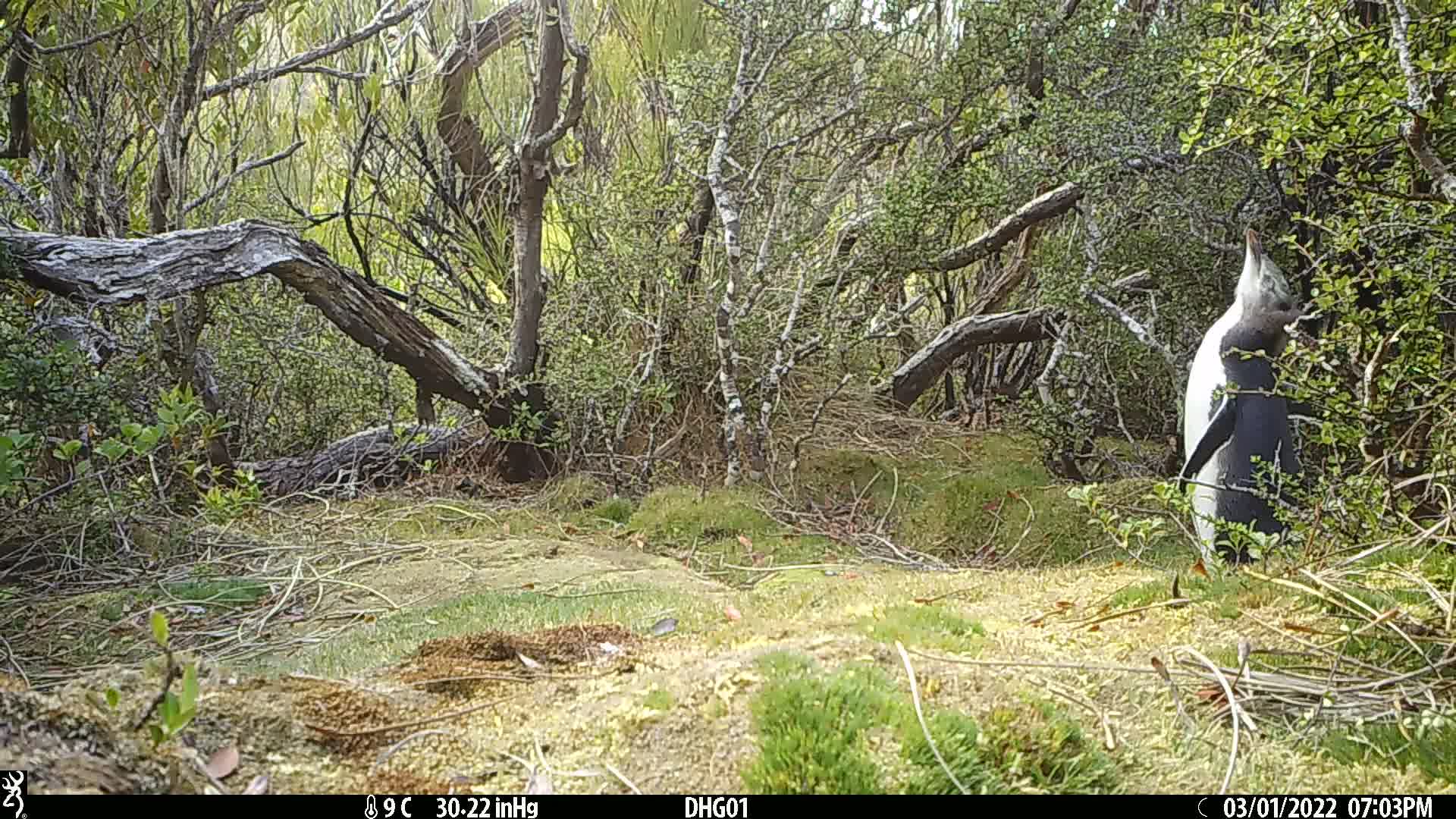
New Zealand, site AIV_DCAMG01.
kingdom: Animalia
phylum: Chordata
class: Aves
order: Sphenisciformes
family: Spheniscidae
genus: Megadyptes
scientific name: Megadyptes antipodes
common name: yellow-eyed penguin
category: yellow eyed penguin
Yellow eyed penguin (yellow-eyed penguin) (Megadyptes antipodes).